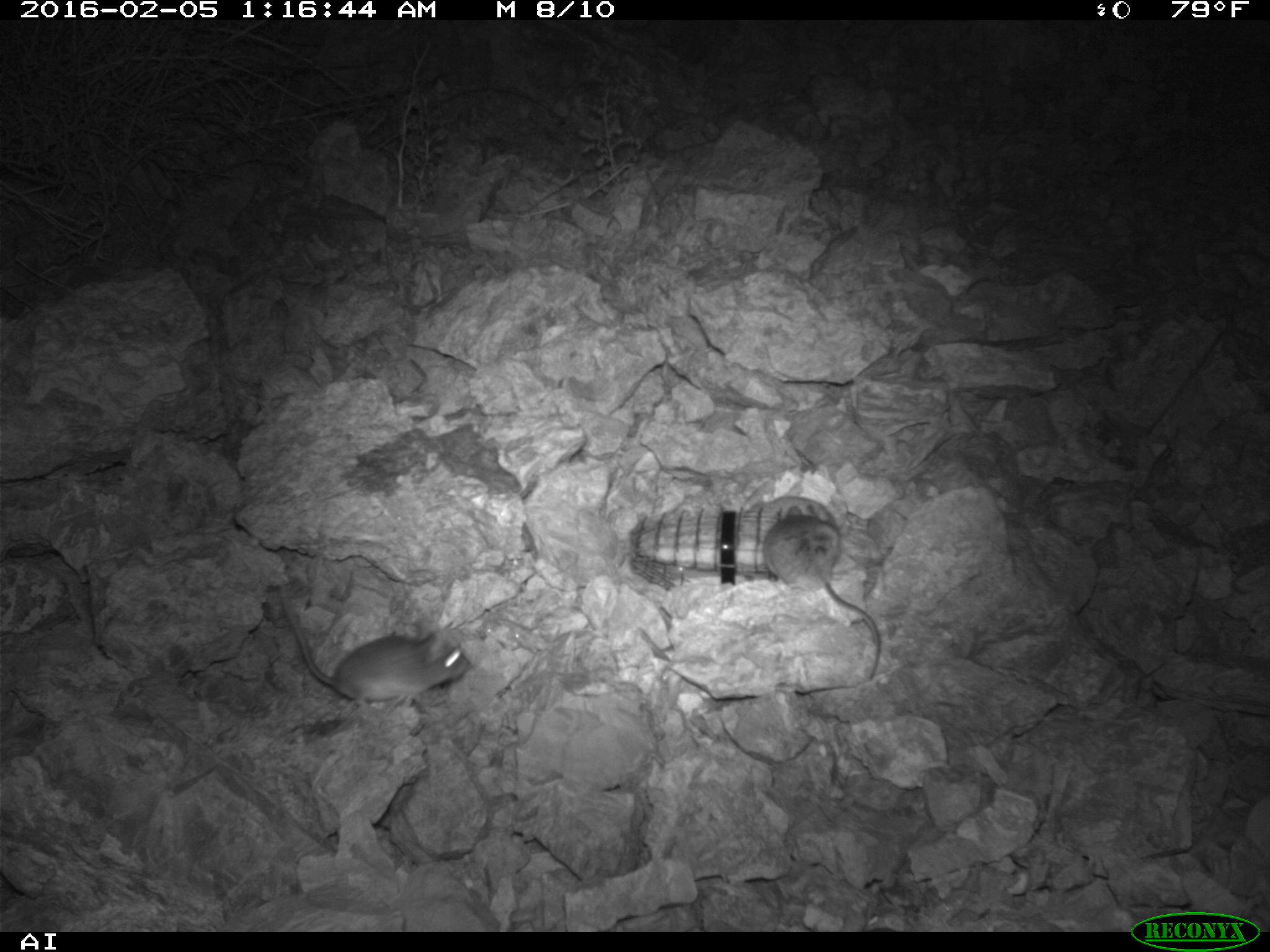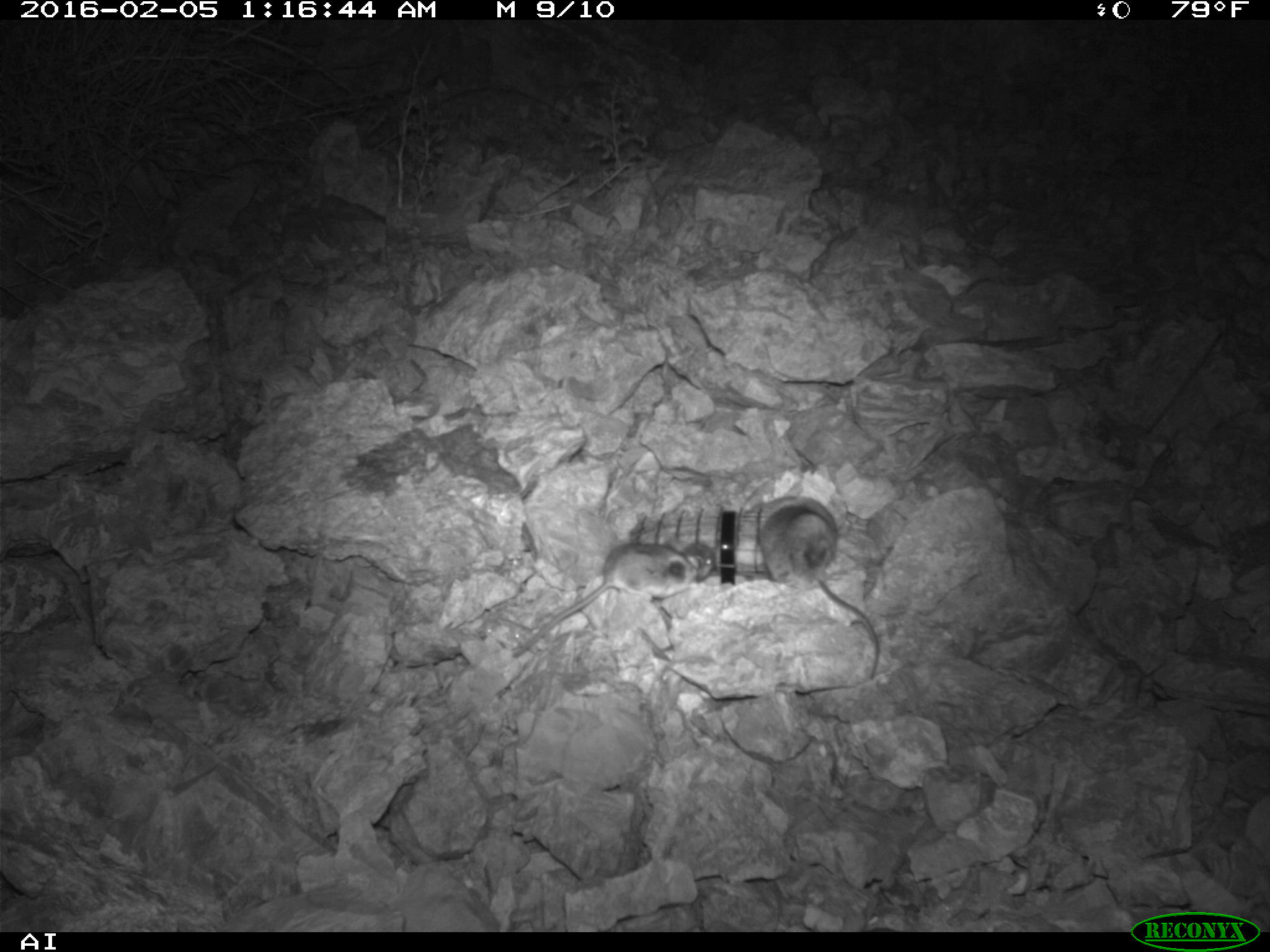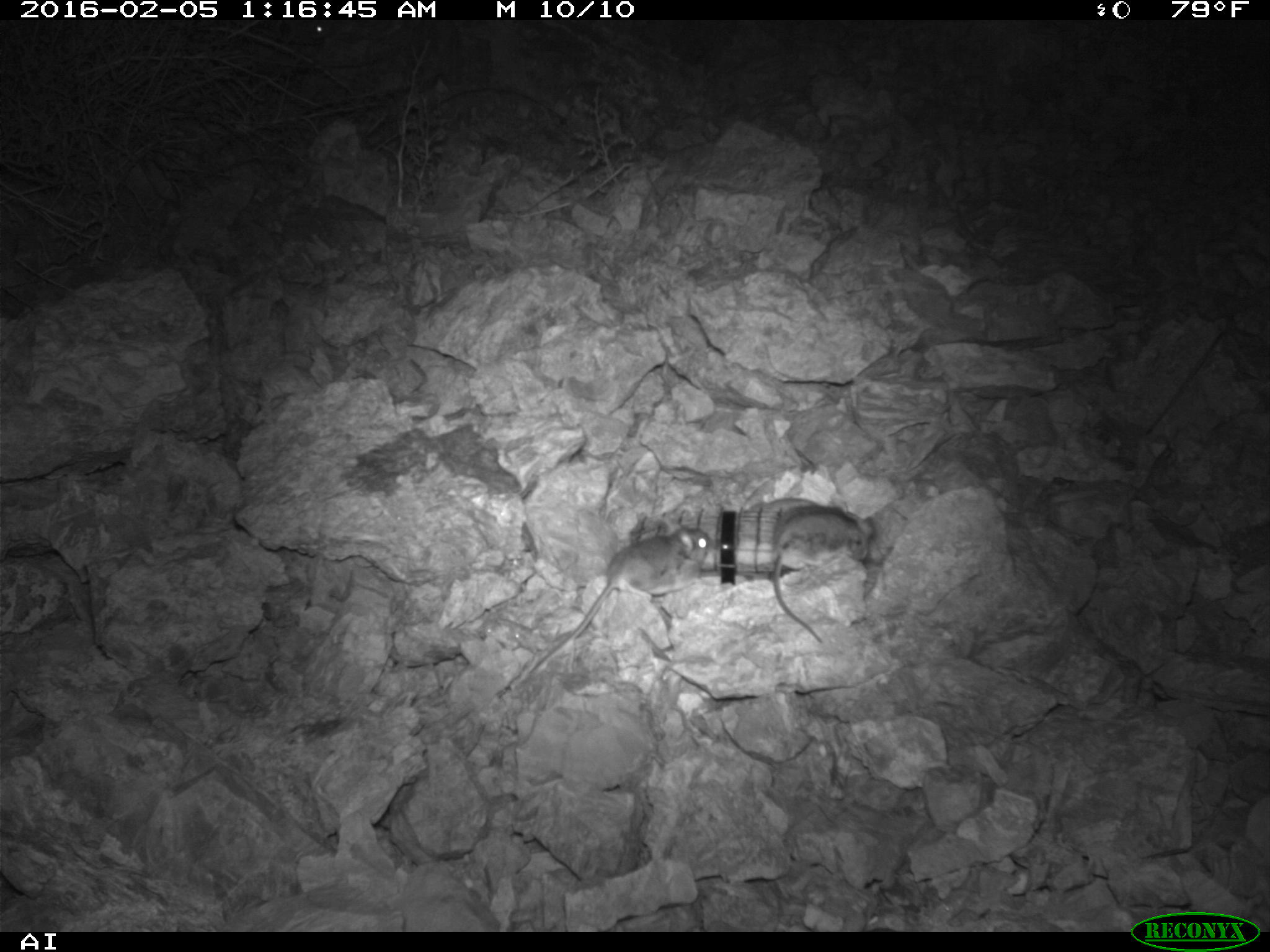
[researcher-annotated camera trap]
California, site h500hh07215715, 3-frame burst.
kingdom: Animalia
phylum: Chordata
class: Mammalia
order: Rodentia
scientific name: Rodentia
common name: rodent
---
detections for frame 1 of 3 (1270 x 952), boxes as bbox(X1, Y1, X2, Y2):
rodent: bbox(278, 583, 469, 705); bbox(762, 505, 880, 681); bbox(769, 495, 837, 521)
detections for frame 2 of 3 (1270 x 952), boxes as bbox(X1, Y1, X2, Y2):
rodent: bbox(511, 540, 717, 656); bbox(757, 505, 879, 678)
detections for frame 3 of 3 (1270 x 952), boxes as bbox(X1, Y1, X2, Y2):
rodent: bbox(507, 527, 708, 691); bbox(774, 504, 876, 645); bbox(748, 498, 820, 509)